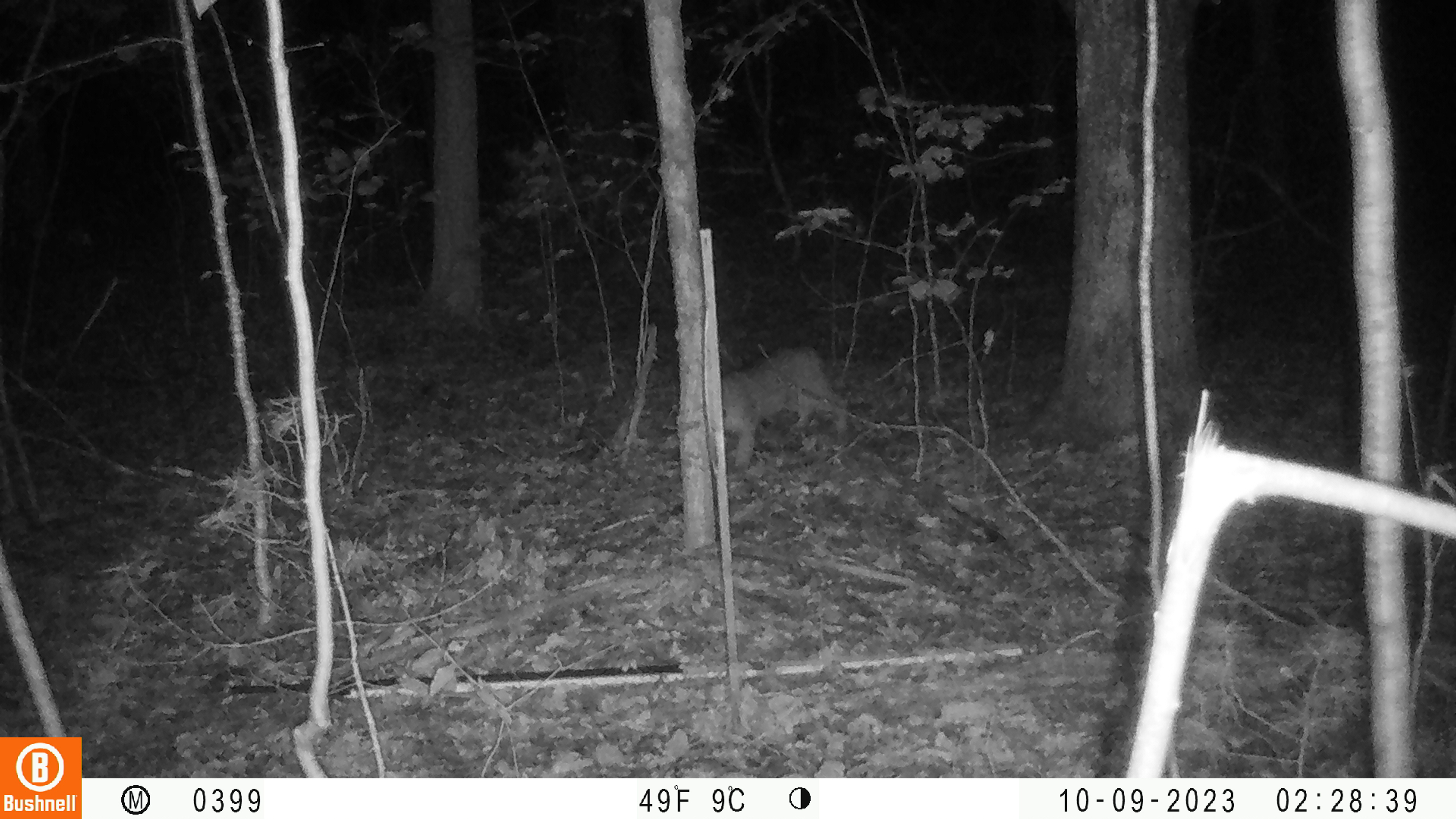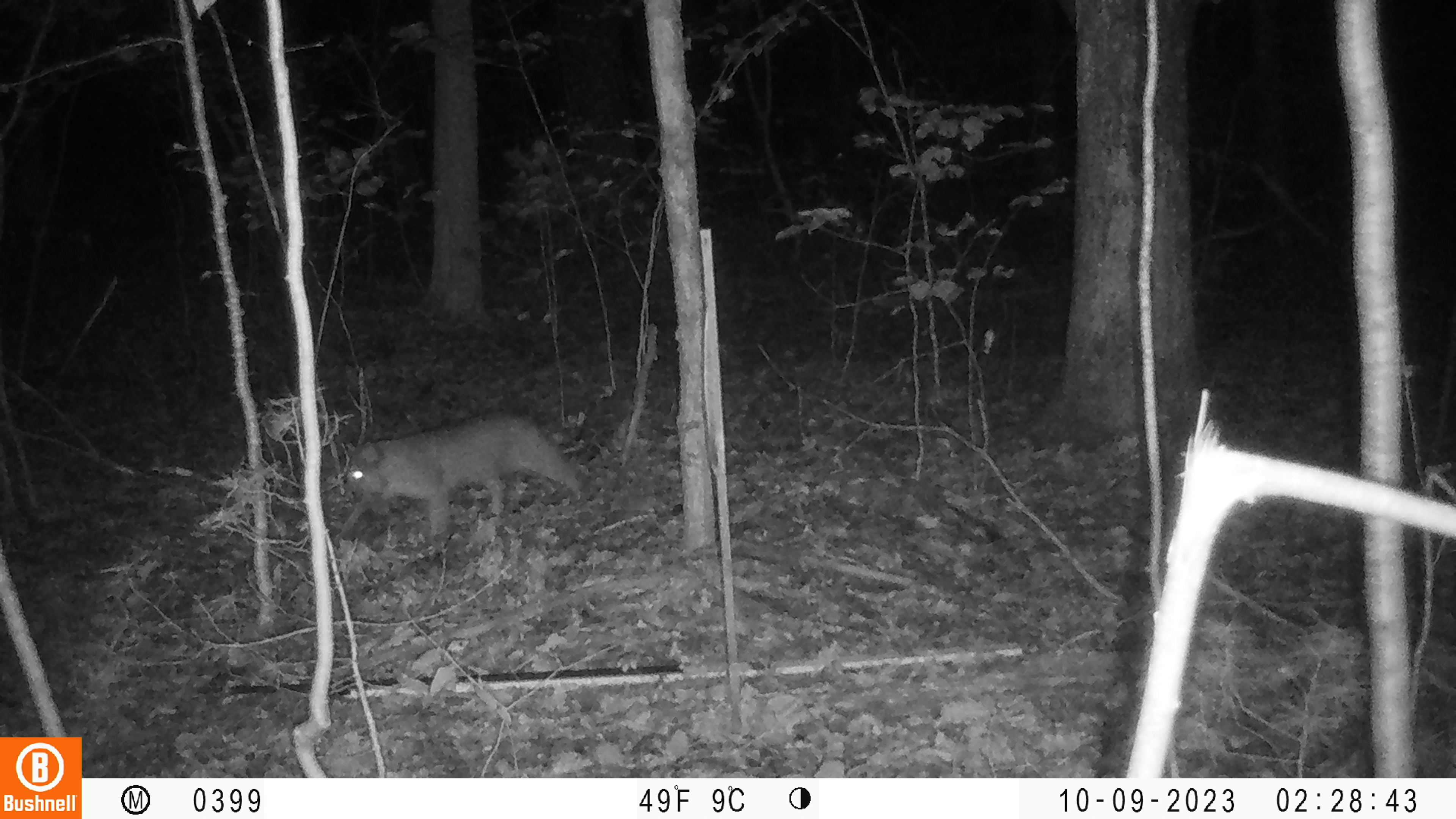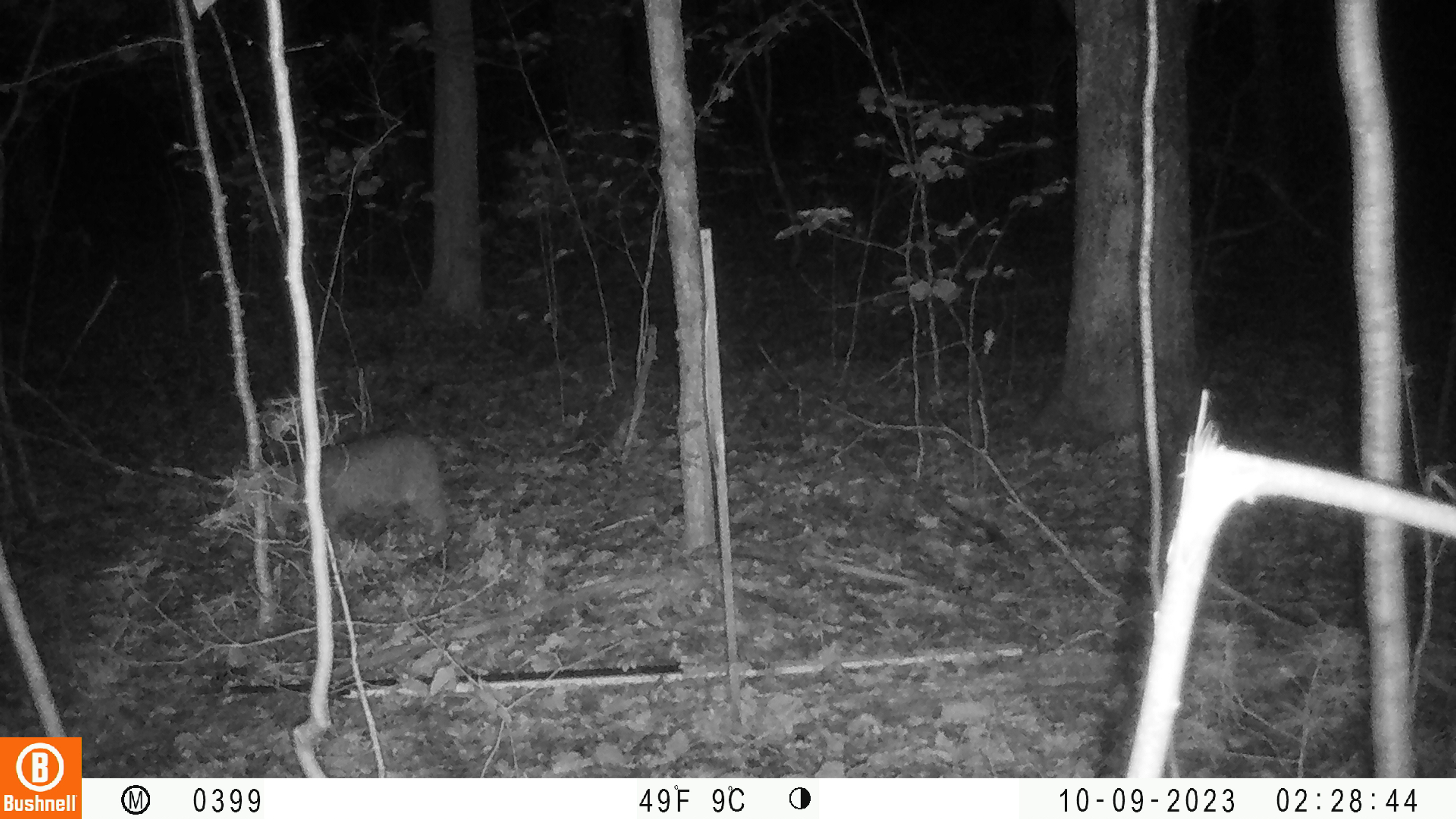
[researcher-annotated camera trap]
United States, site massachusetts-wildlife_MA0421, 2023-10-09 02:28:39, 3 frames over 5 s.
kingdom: Animalia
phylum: Chordata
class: Mammalia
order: Carnivora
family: Felidae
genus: Lynx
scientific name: Lynx rufus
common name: bobcat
Bobcat (Lynx rufus).